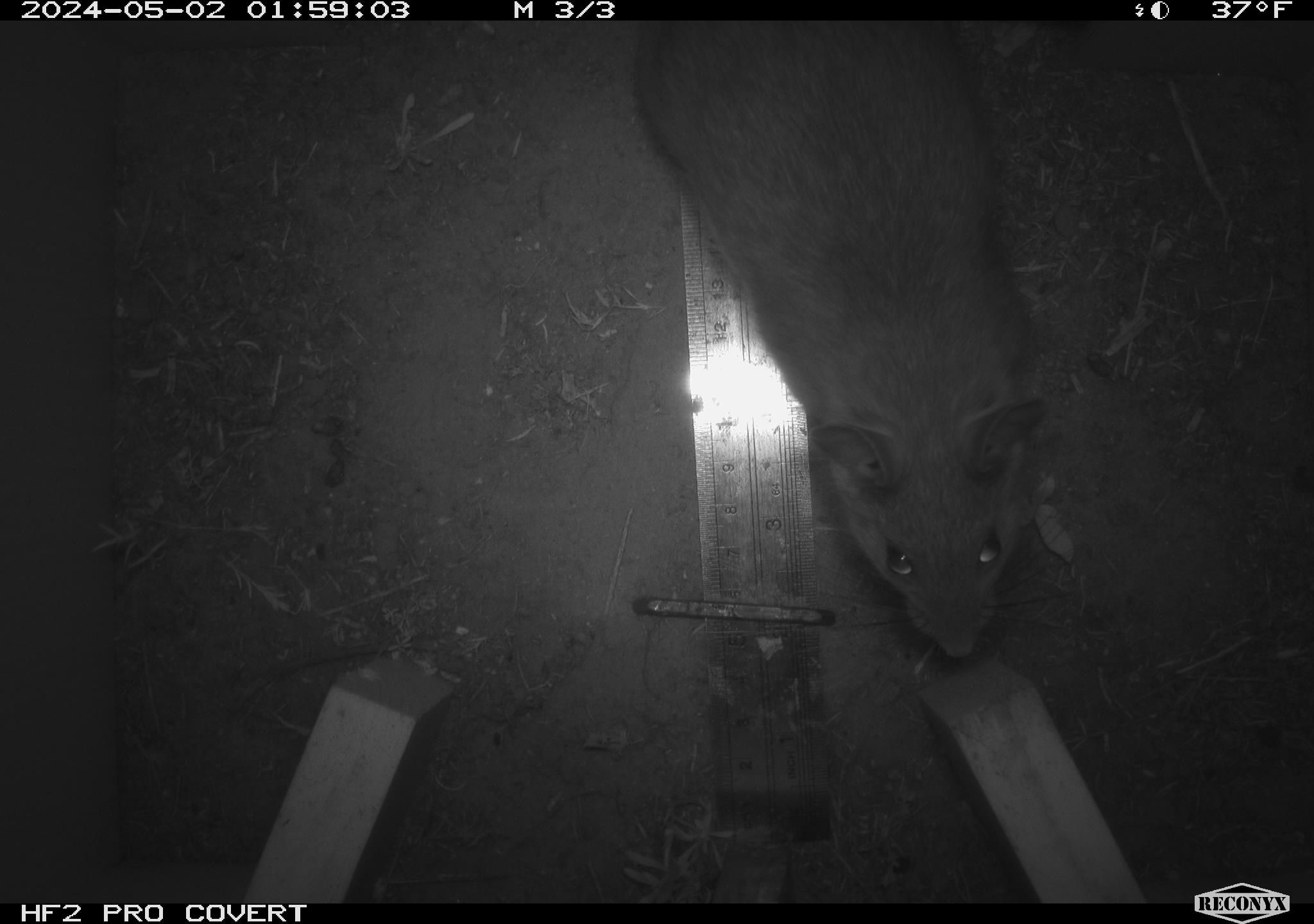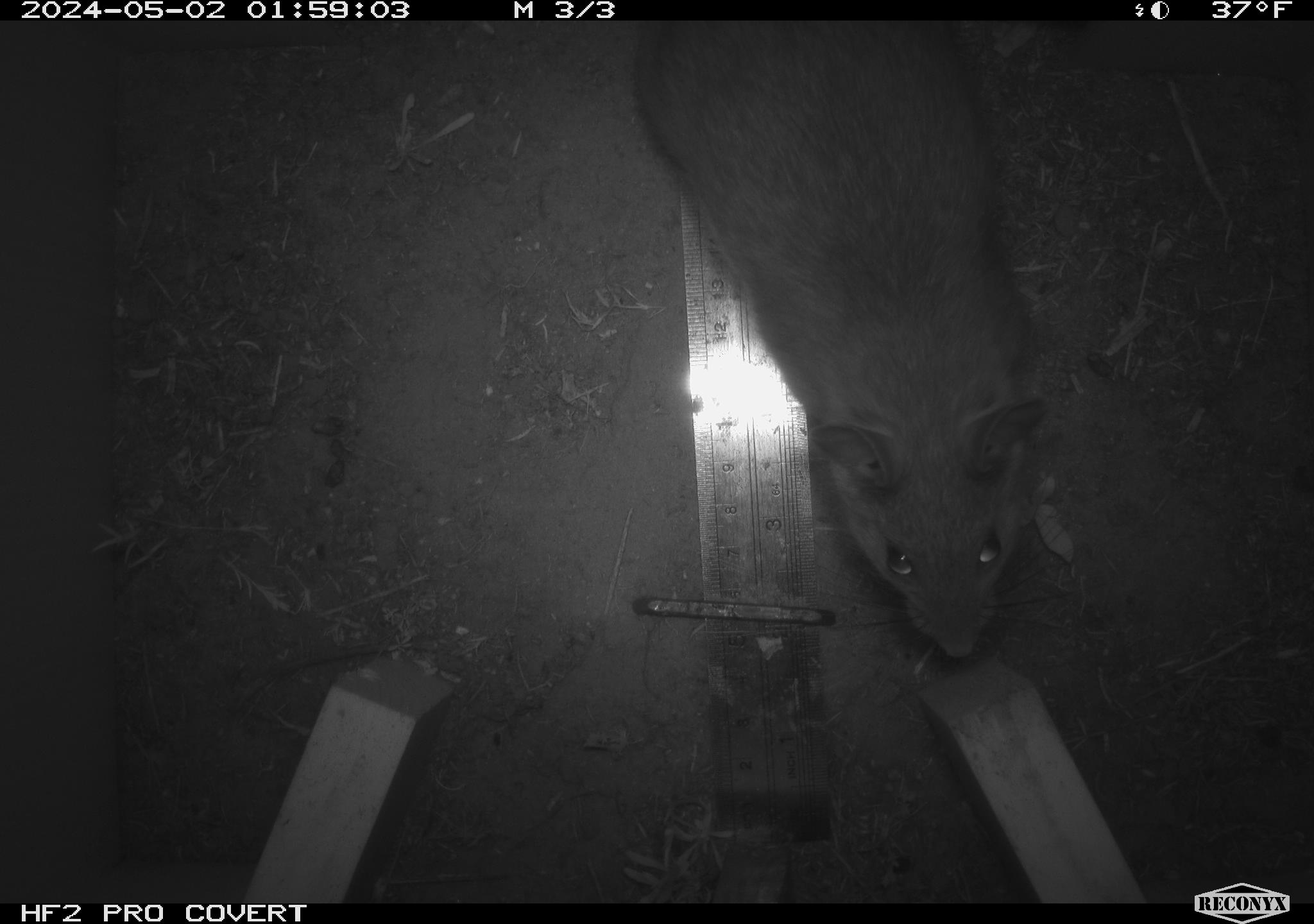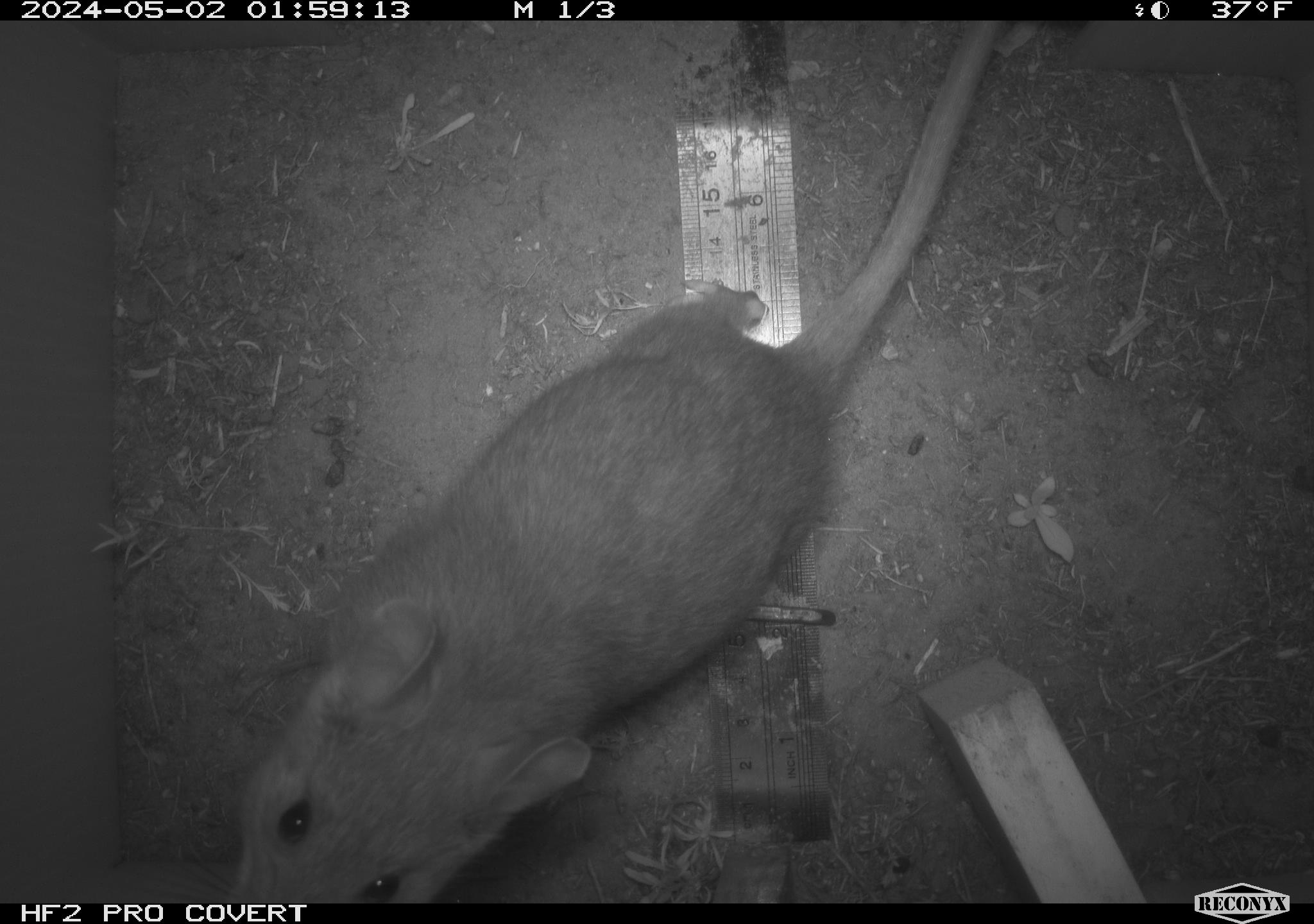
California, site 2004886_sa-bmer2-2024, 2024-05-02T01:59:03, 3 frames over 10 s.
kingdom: Animalia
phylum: Chordata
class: Mammalia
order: Rodentia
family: Cricetidae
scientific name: Cricetidae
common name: hamsters, voles, lemmings, and allies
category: cricetidae family